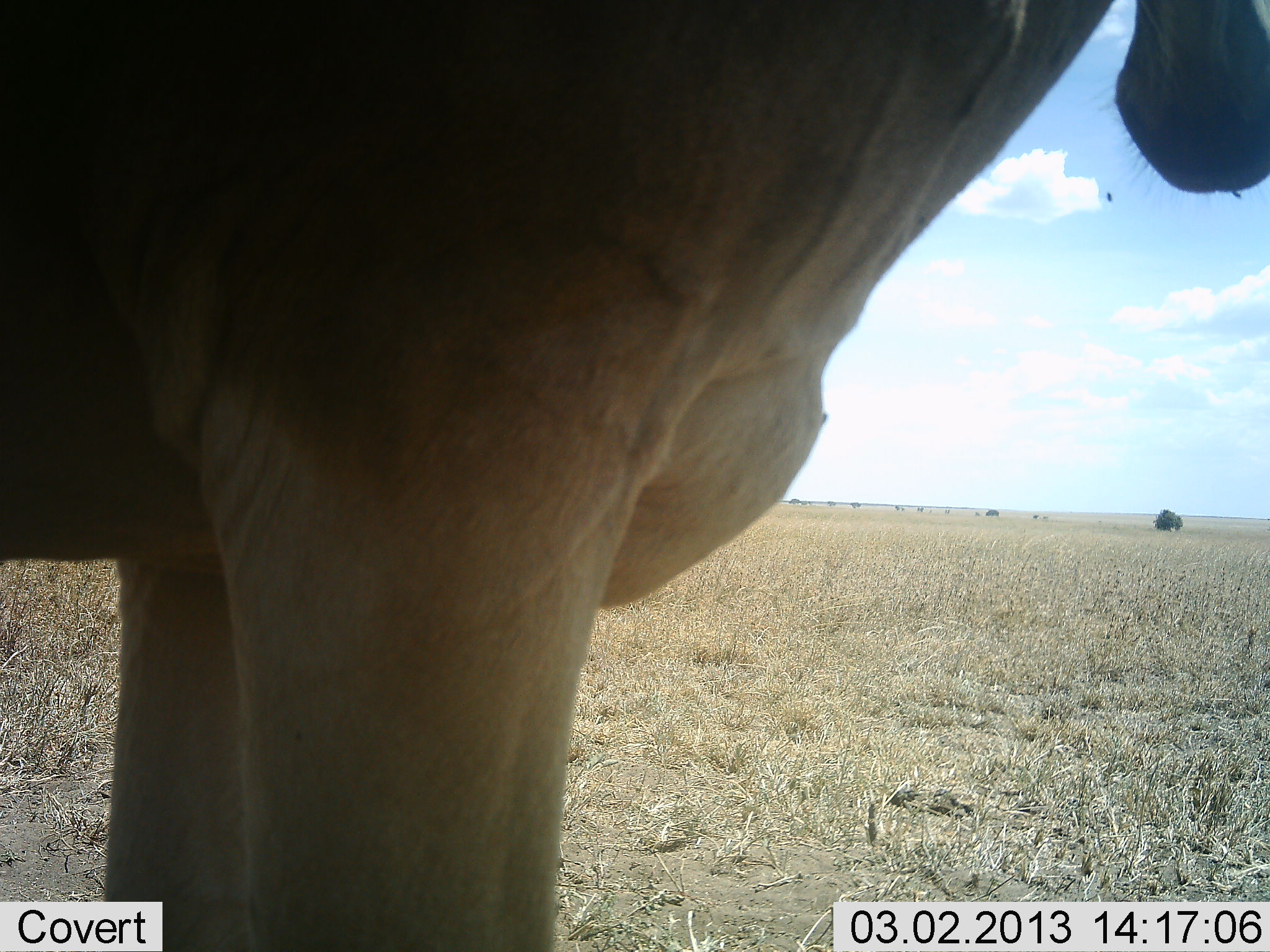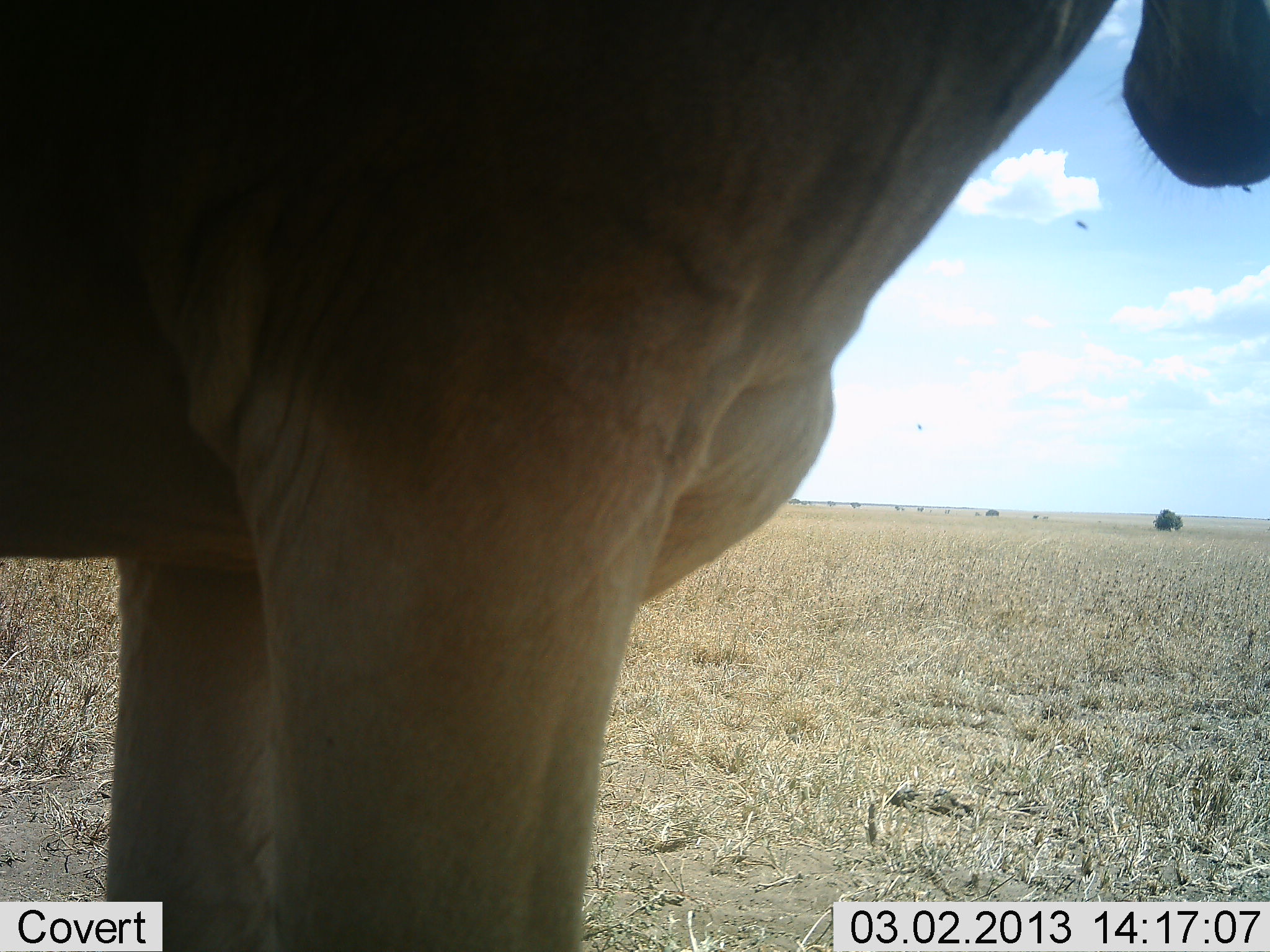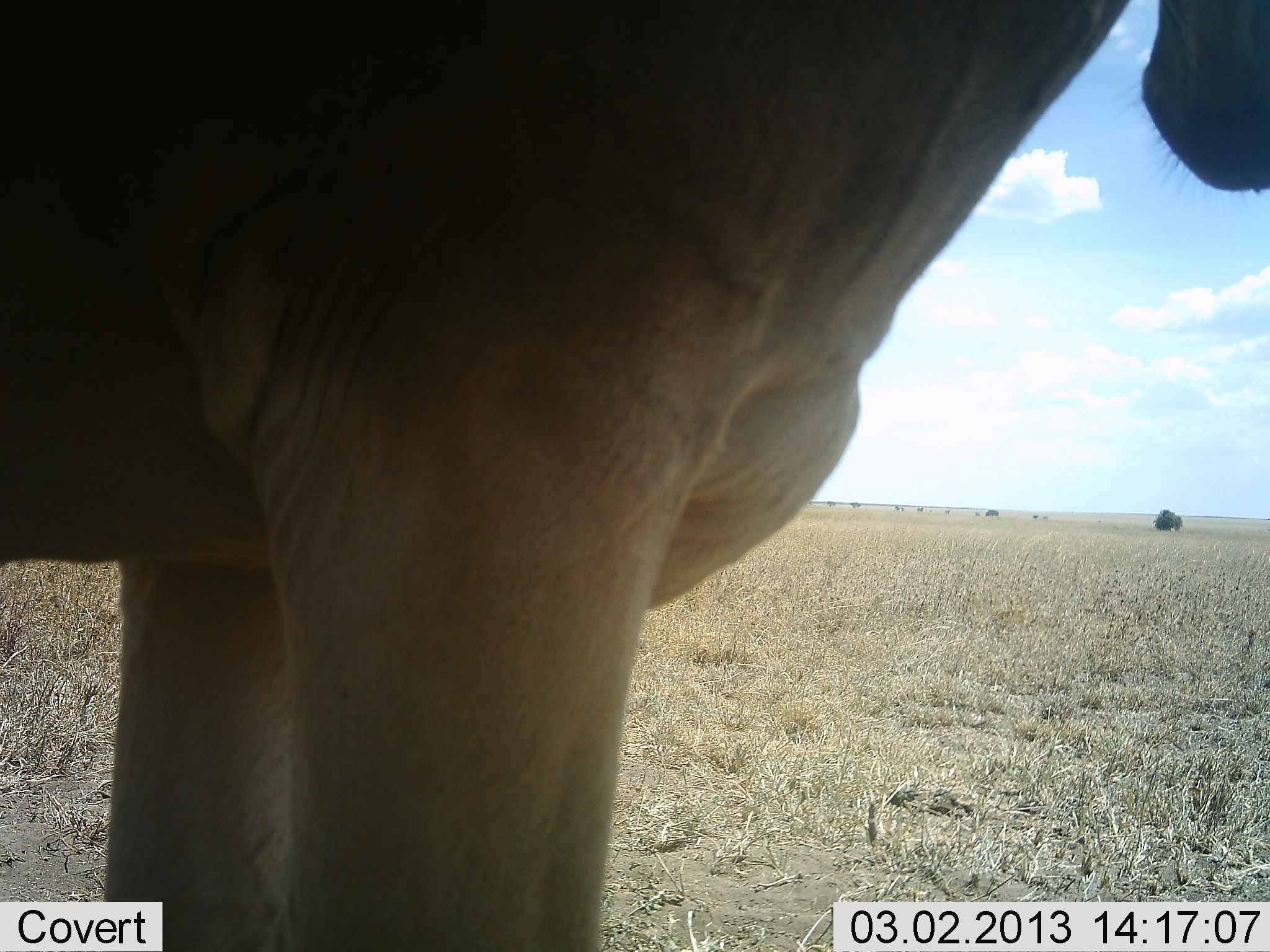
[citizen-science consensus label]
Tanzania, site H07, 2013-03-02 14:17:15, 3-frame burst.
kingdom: Animalia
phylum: Chordata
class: Mammalia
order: Artiodactyla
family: Bovidae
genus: Alcelaphus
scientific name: Alcelaphus buselaphus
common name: hartebeest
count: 1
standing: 100%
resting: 0%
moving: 0%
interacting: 0%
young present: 0%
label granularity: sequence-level